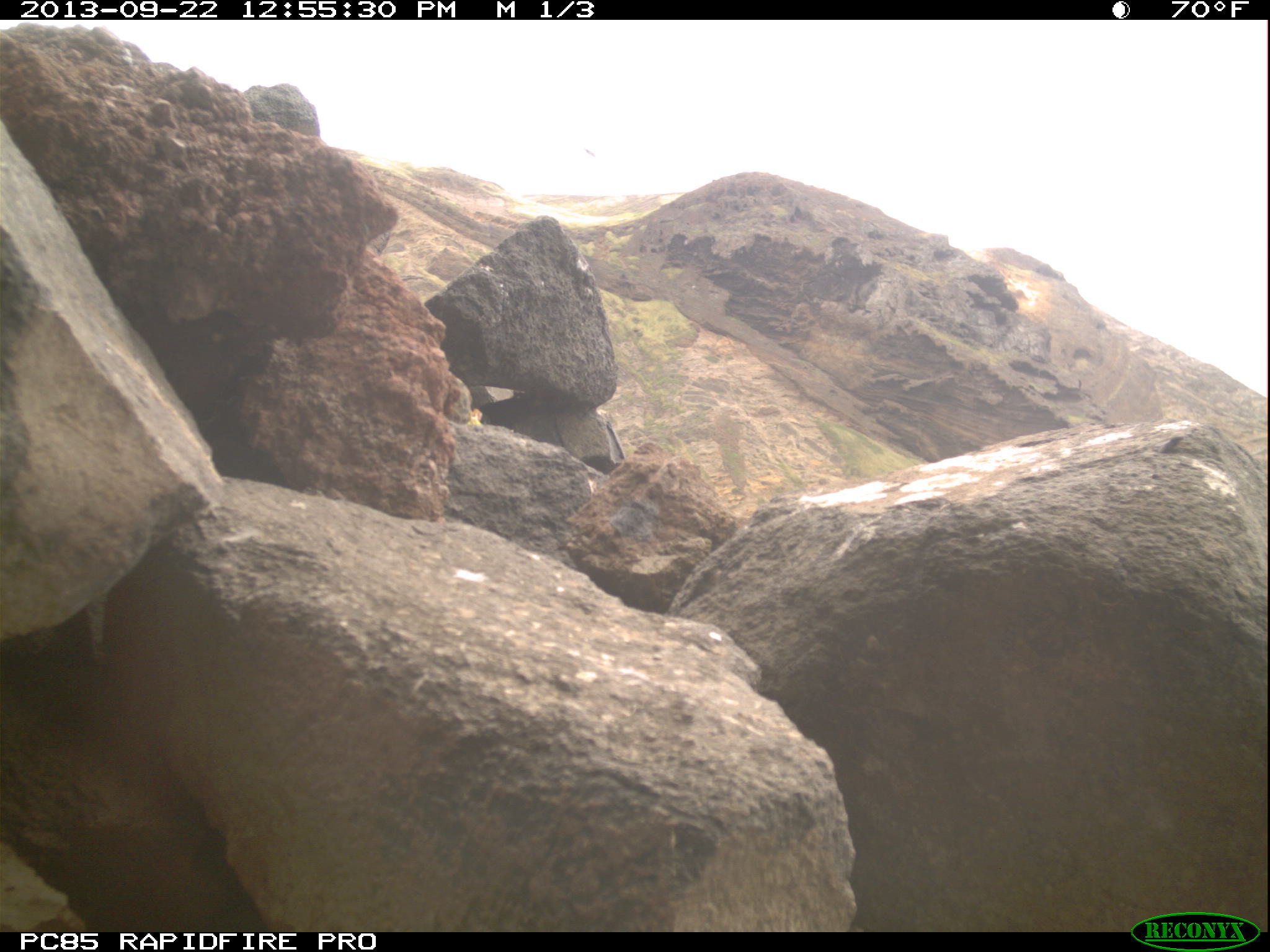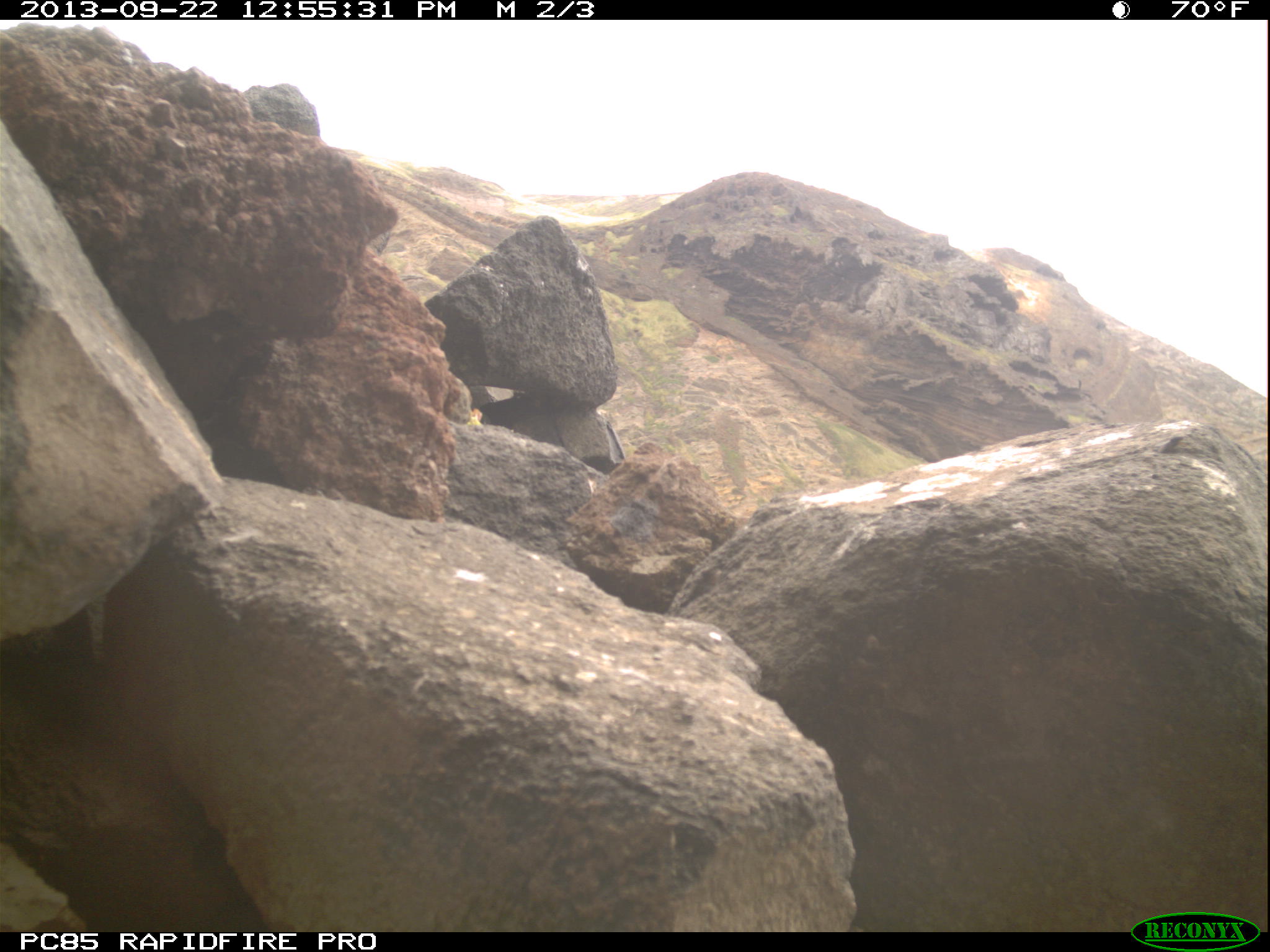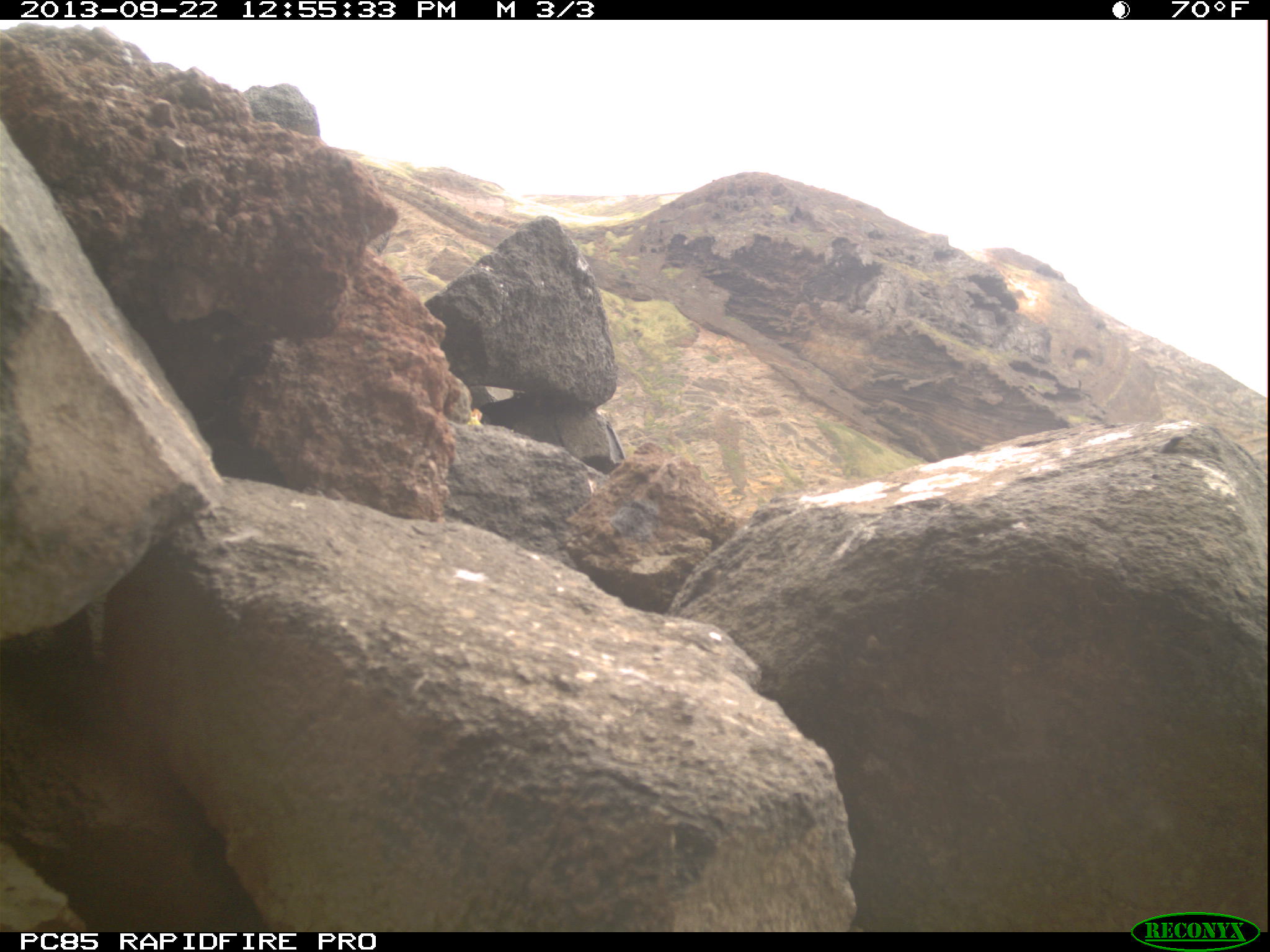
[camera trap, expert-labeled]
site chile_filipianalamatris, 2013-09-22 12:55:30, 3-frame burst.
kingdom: Animalia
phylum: Arthropoda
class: Insecta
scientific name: Insecta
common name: insect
Insect (Insecta).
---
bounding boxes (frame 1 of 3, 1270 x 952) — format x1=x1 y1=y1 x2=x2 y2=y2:
insect: x1=1162 y1=431 x2=1188 y2=459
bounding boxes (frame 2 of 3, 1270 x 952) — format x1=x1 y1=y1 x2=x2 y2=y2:
insect: x1=1159 y1=431 x2=1189 y2=454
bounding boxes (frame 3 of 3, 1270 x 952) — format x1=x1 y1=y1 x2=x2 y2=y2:
insect: x1=1160 y1=432 x2=1191 y2=459